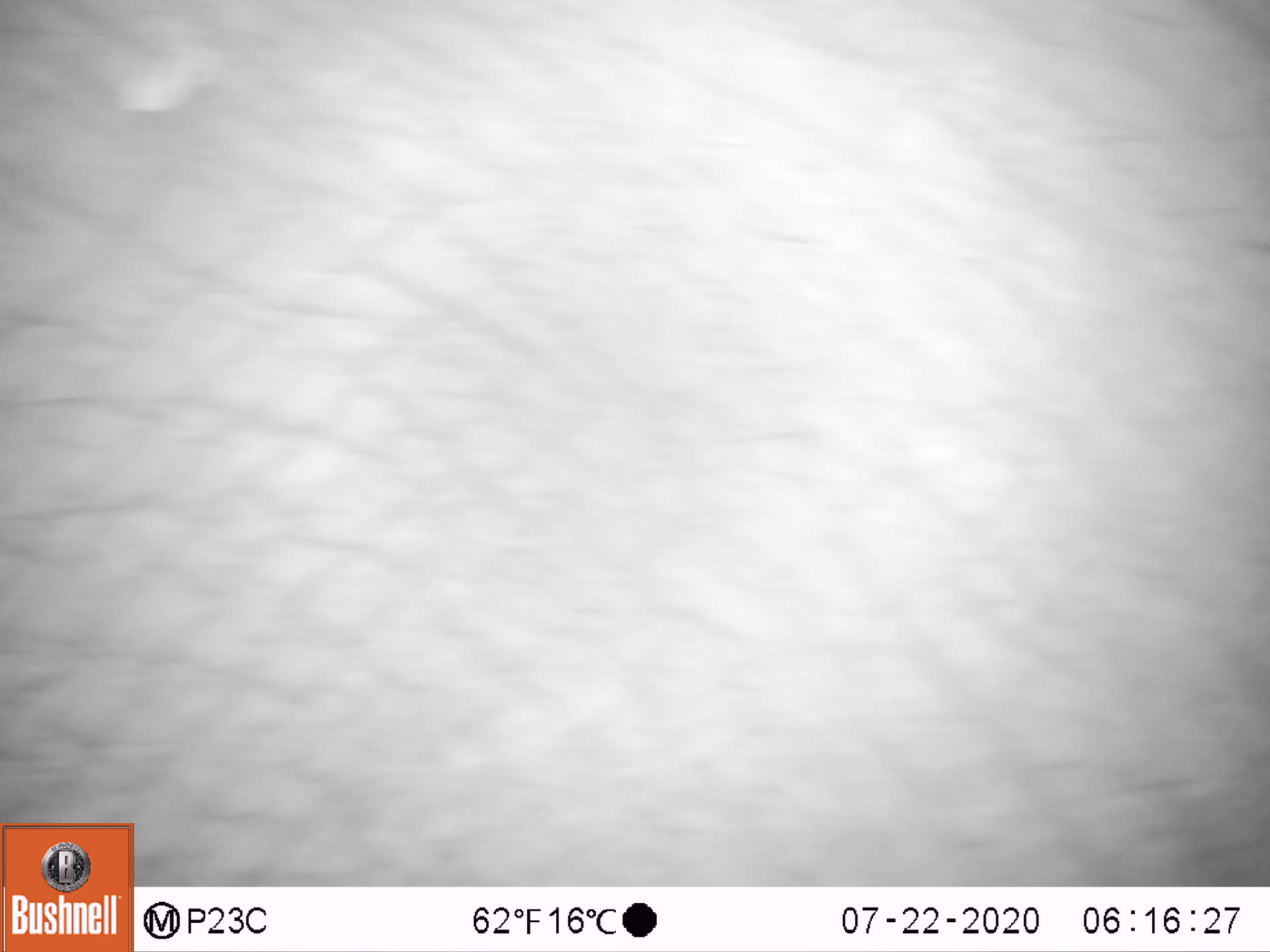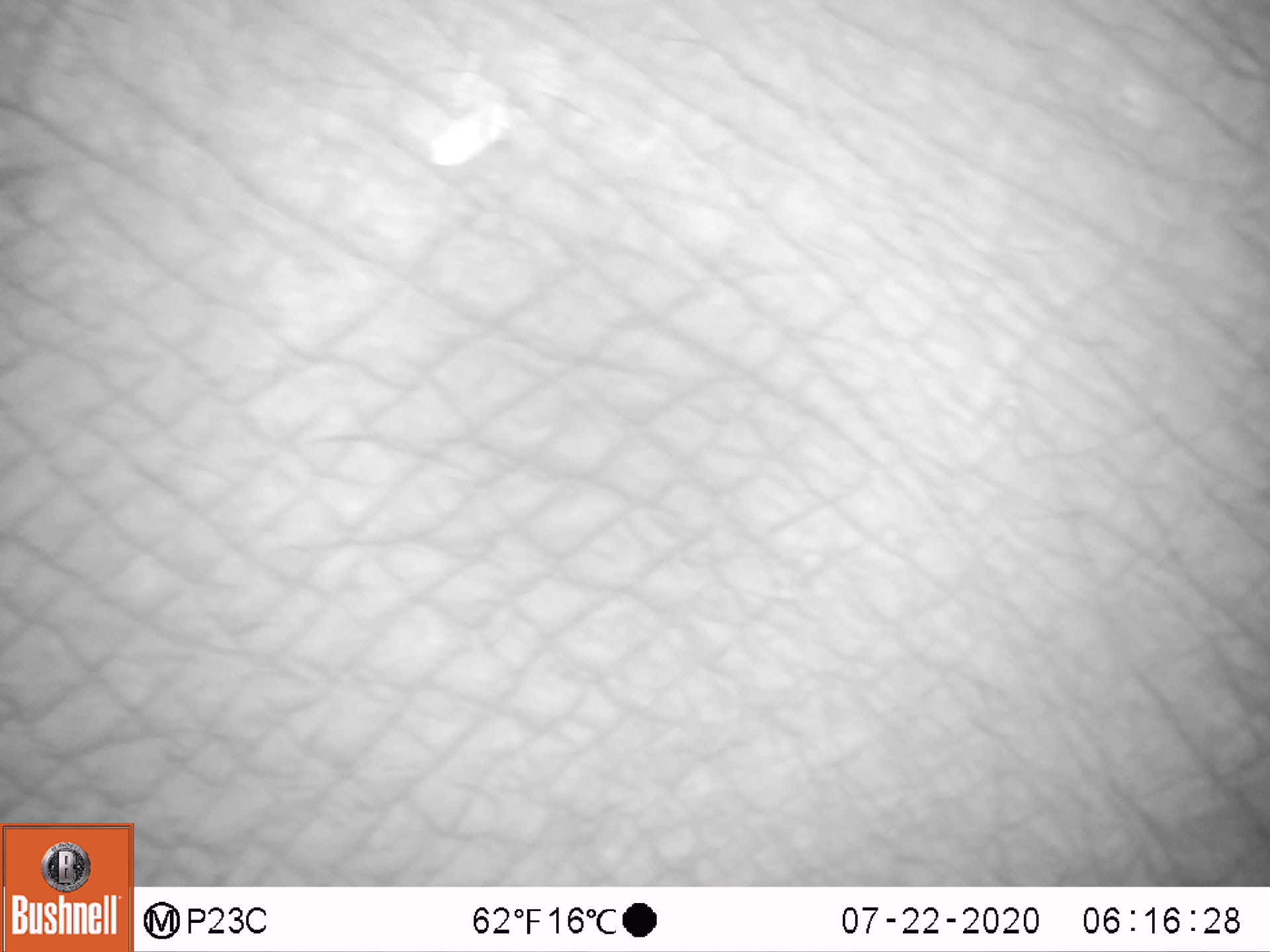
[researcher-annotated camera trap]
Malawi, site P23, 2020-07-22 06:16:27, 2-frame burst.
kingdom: Animalia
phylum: Chordata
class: Mammalia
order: Proboscidea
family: Elephantidae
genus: Loxodonta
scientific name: Loxodonta africana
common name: african savanna elephant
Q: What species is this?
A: African savanna elephant (Loxodonta africana).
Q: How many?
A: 1.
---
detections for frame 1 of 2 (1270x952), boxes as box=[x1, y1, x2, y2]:
african savanna elephant: box=[137, 0, 1262, 885]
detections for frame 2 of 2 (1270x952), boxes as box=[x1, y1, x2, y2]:
african savanna elephant: box=[139, 6, 1262, 883]